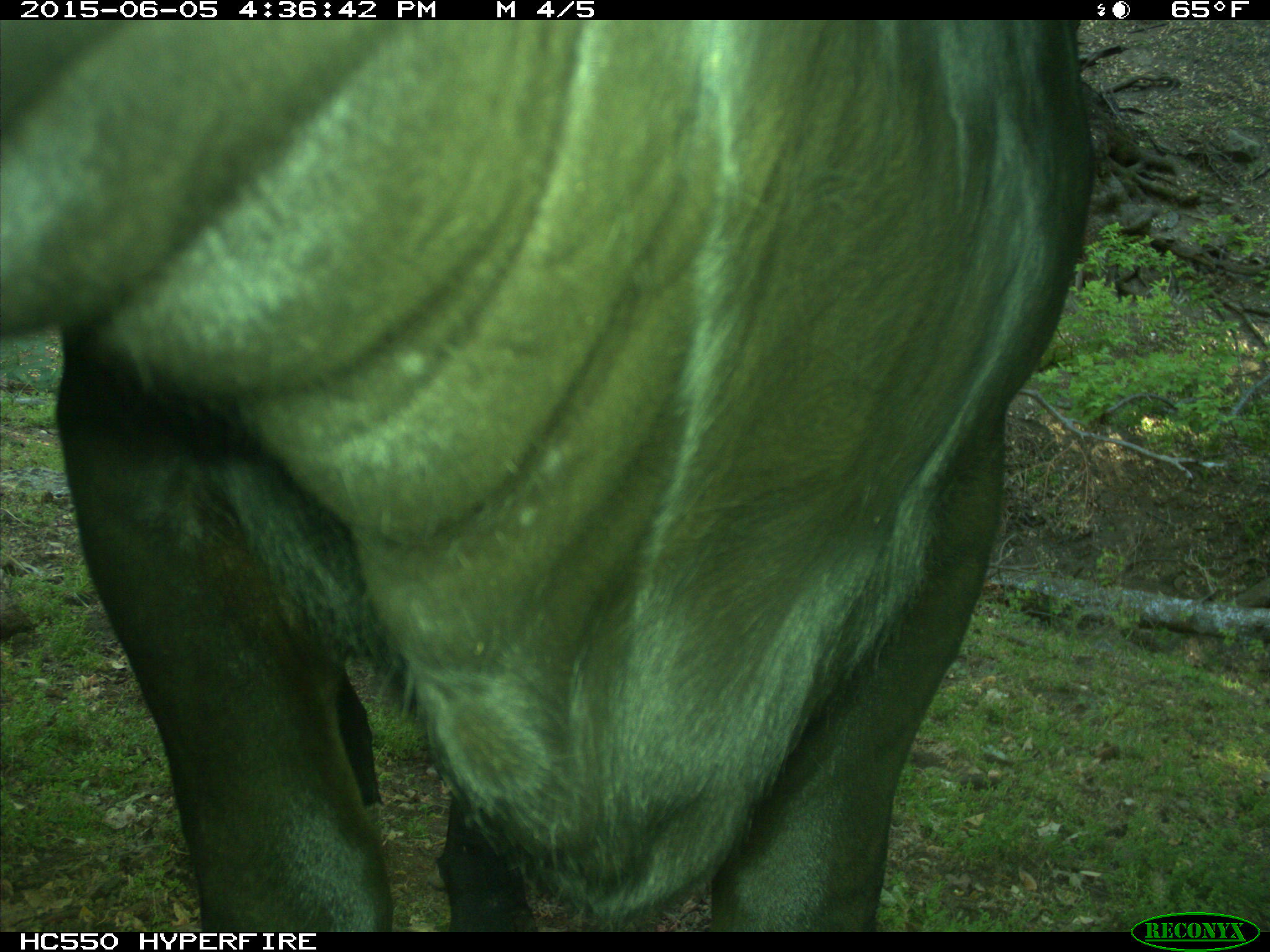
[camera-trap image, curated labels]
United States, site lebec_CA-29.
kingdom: Animalia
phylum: Chordata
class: Mammalia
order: Artiodactyla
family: Bovidae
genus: Bos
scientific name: Bos taurus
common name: domestic cow